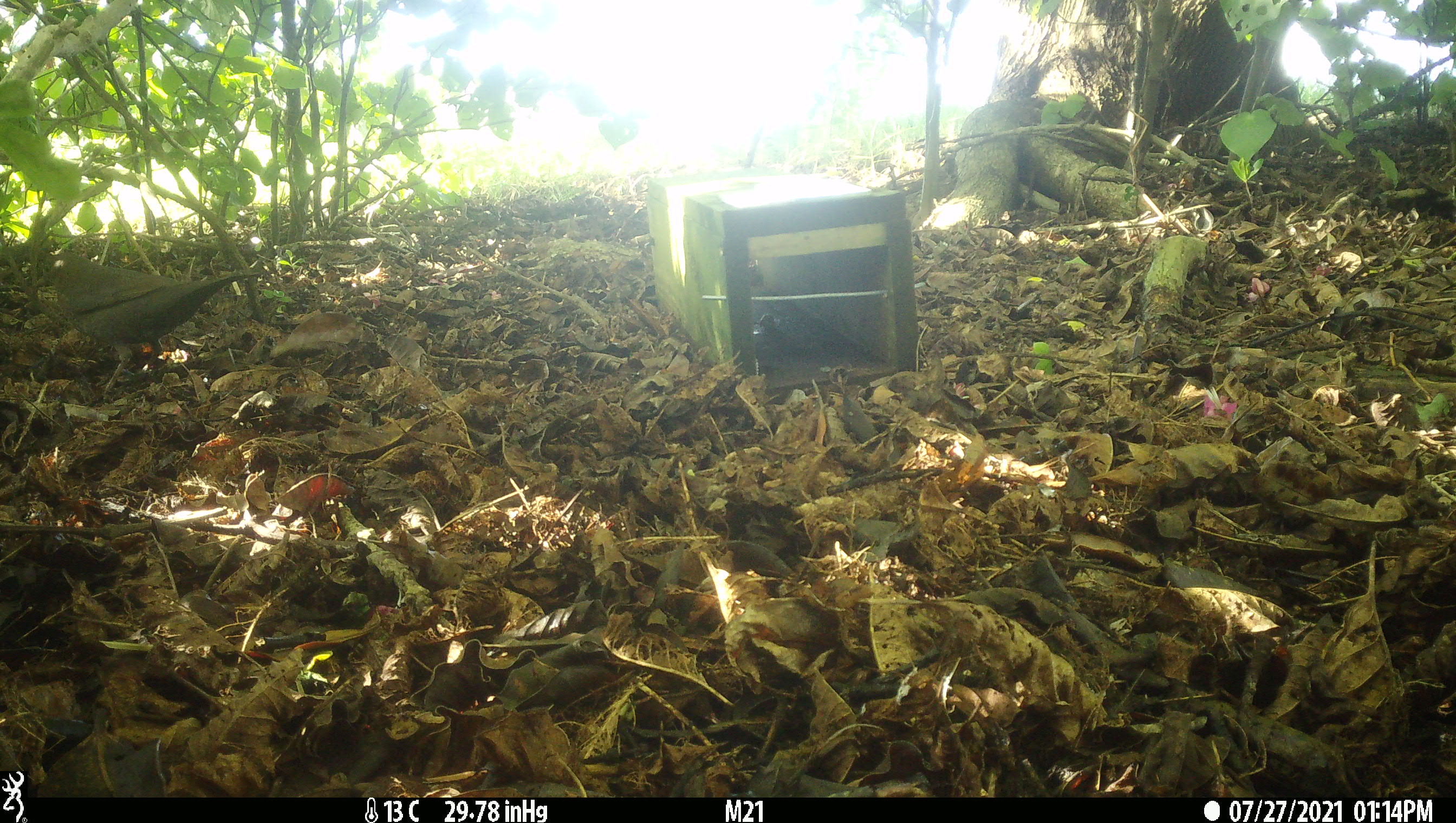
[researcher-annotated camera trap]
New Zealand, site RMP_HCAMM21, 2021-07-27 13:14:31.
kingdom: Animalia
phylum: Chordata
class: Aves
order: Passeriformes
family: Turdidae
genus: Turdus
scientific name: Turdus merula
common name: eurasian blackbird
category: blackbird